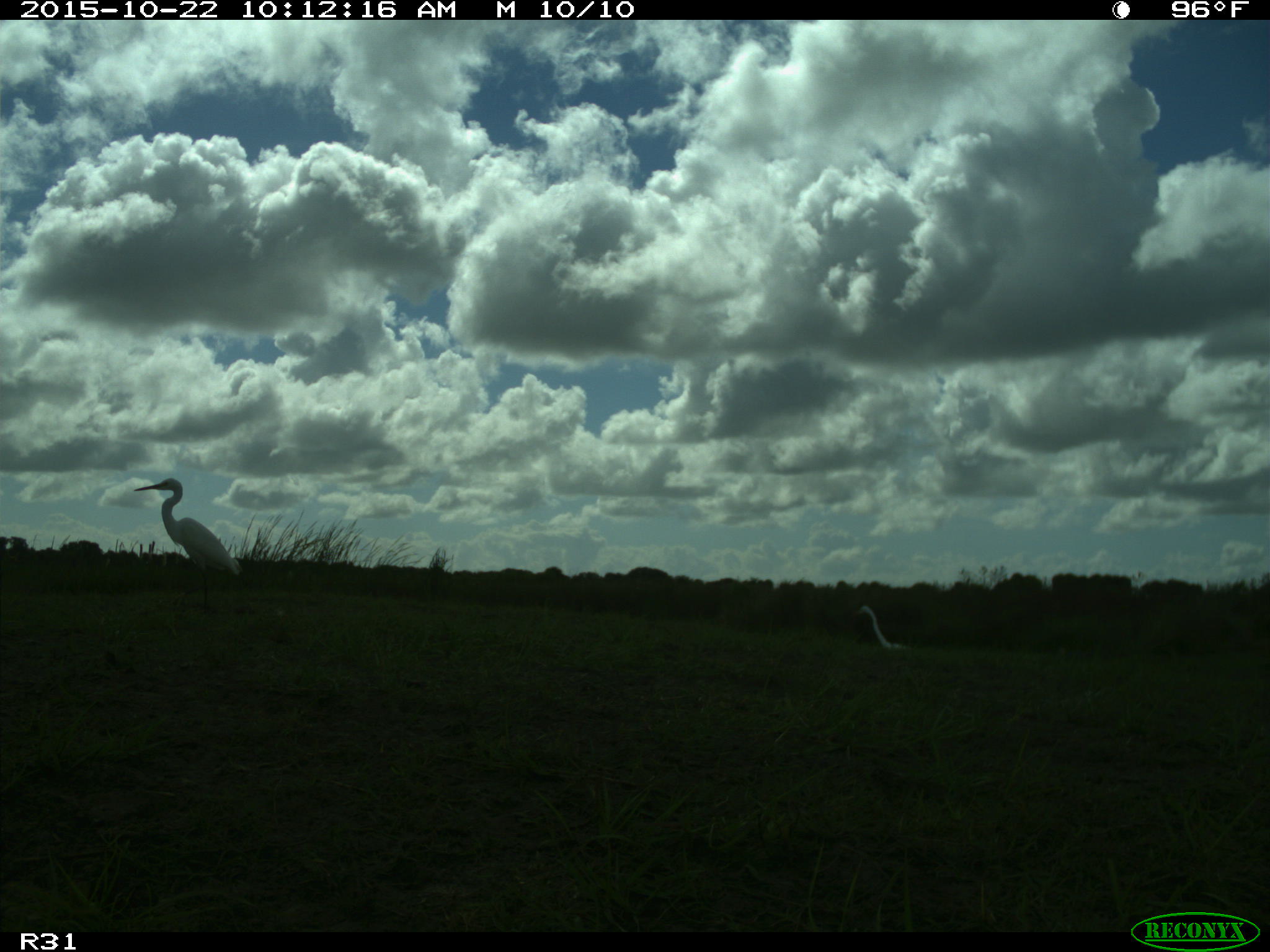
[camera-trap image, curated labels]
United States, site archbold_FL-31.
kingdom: Animalia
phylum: Chordata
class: Aves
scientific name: Aves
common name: birds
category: unidentified bird